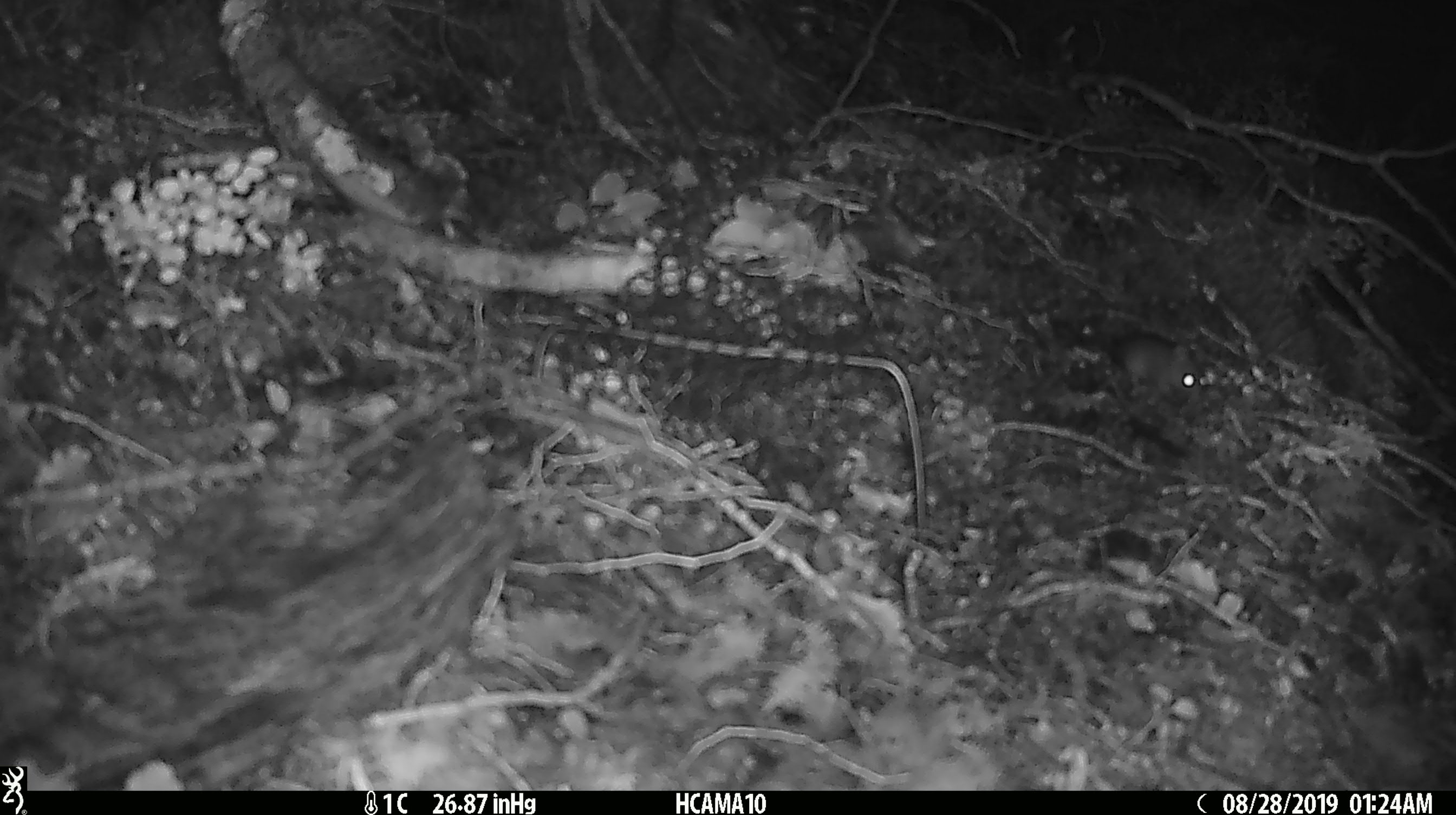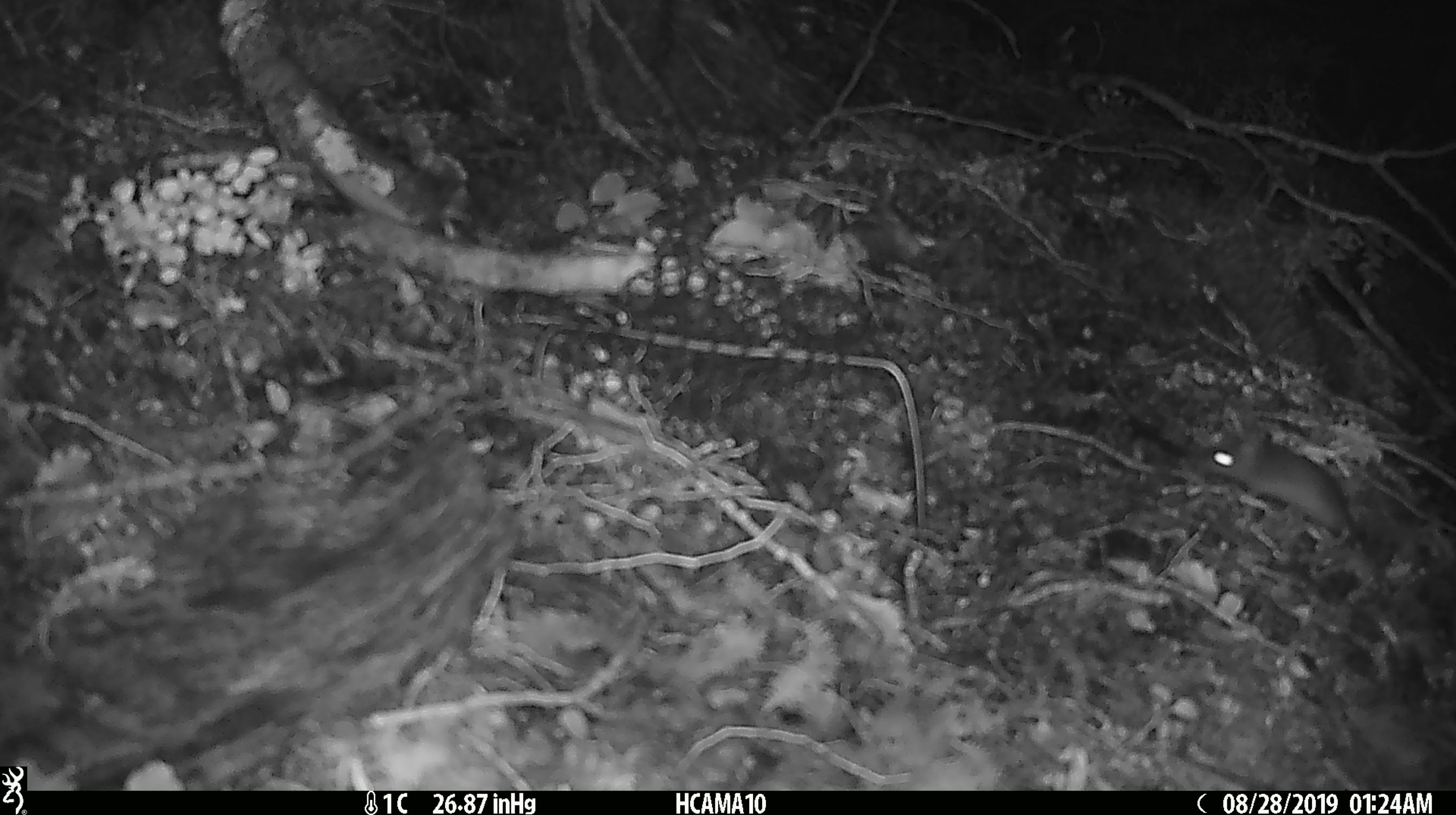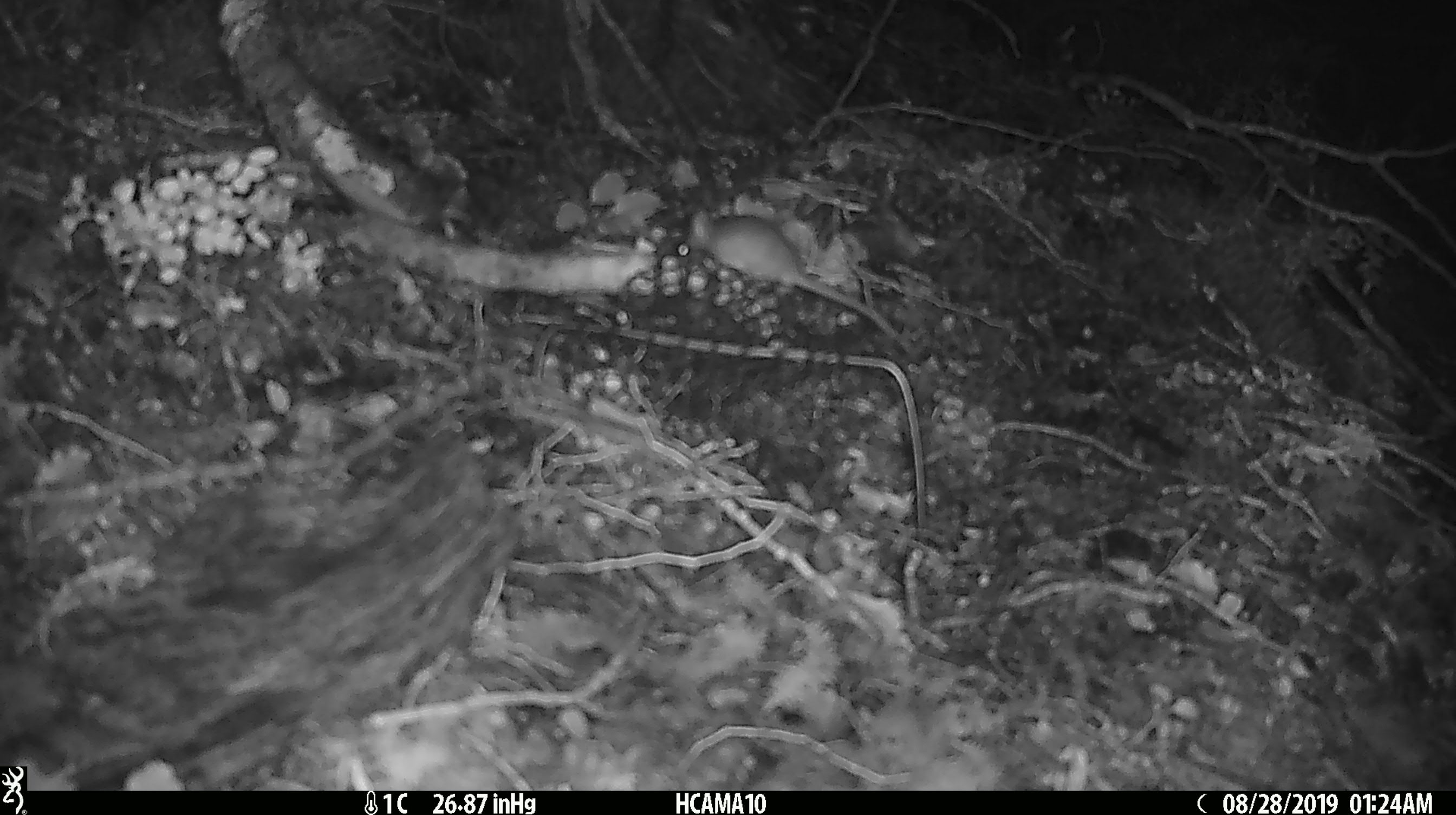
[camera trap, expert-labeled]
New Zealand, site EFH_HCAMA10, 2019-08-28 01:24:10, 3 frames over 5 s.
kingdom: Animalia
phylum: Chordata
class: Mammalia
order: Rodentia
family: Muridae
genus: Mus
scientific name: Mus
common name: mouse